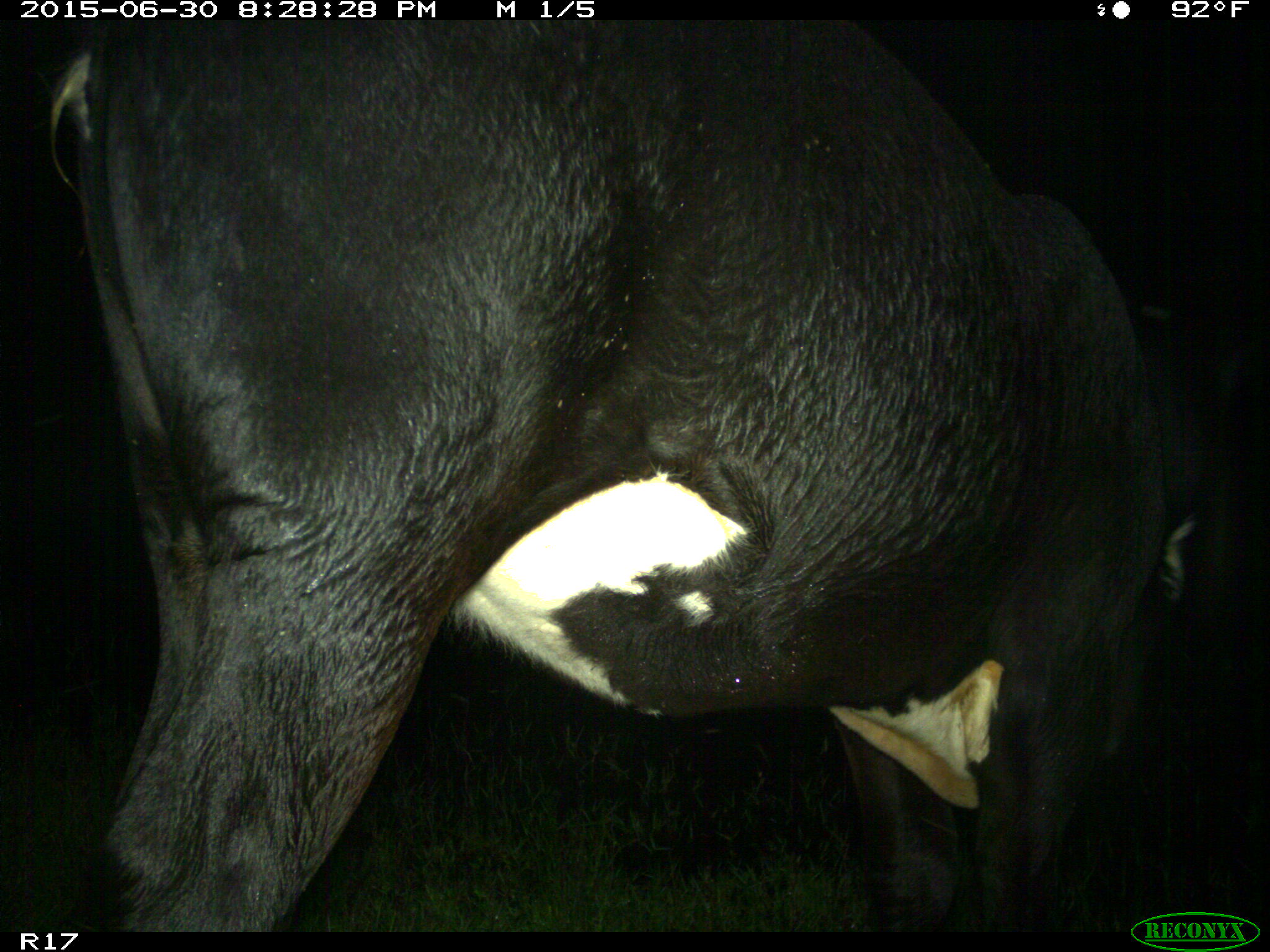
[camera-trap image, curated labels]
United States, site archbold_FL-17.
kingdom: Animalia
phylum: Chordata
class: Mammalia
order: Artiodactyla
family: Bovidae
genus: Bos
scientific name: Bos taurus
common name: domestic cow